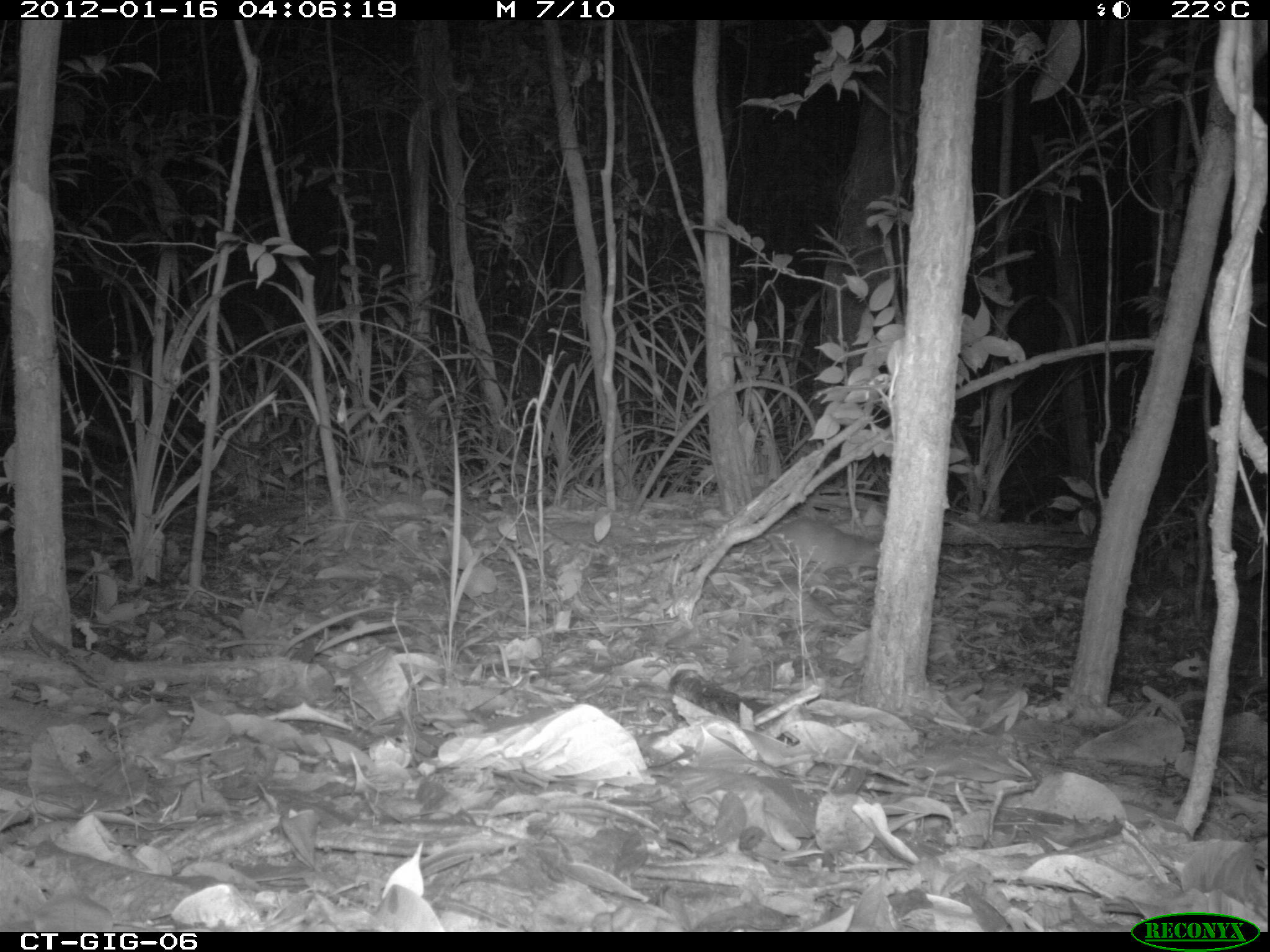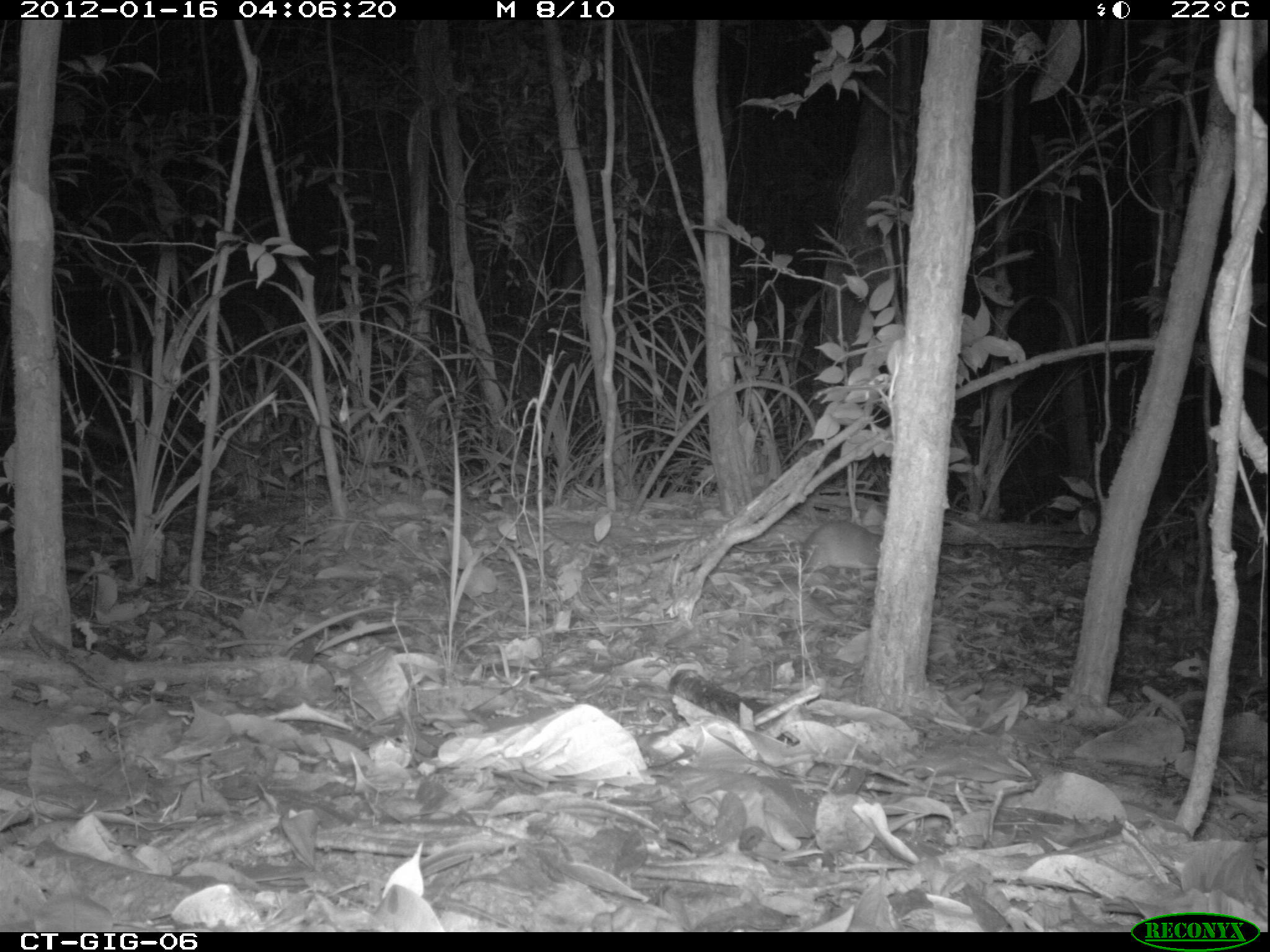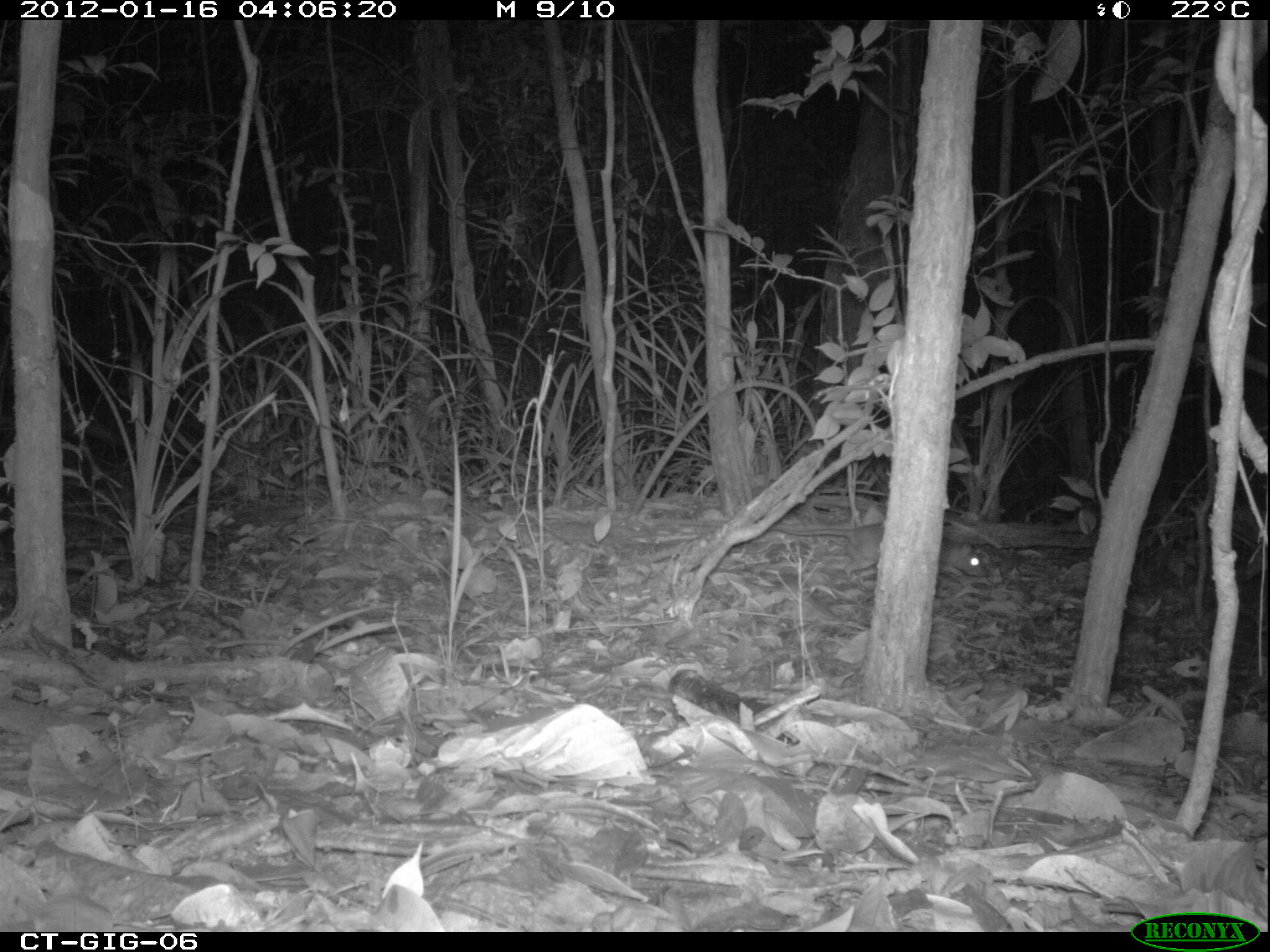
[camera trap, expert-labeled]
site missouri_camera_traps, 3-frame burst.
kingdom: Animalia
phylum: Chordata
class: Mammalia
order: Rodentia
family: Muridae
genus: Rattus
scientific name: Rattus praetor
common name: spiny rat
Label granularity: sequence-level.